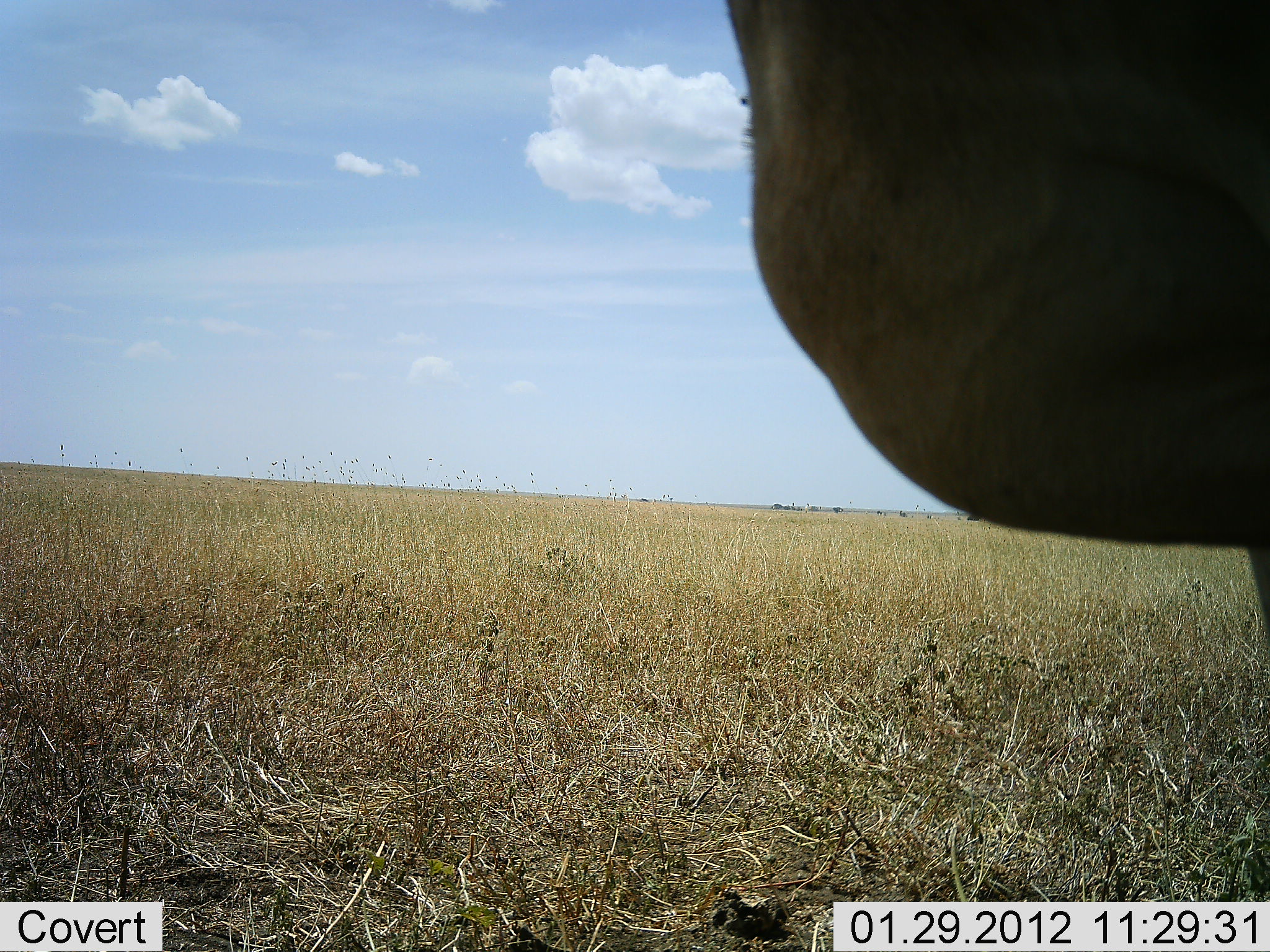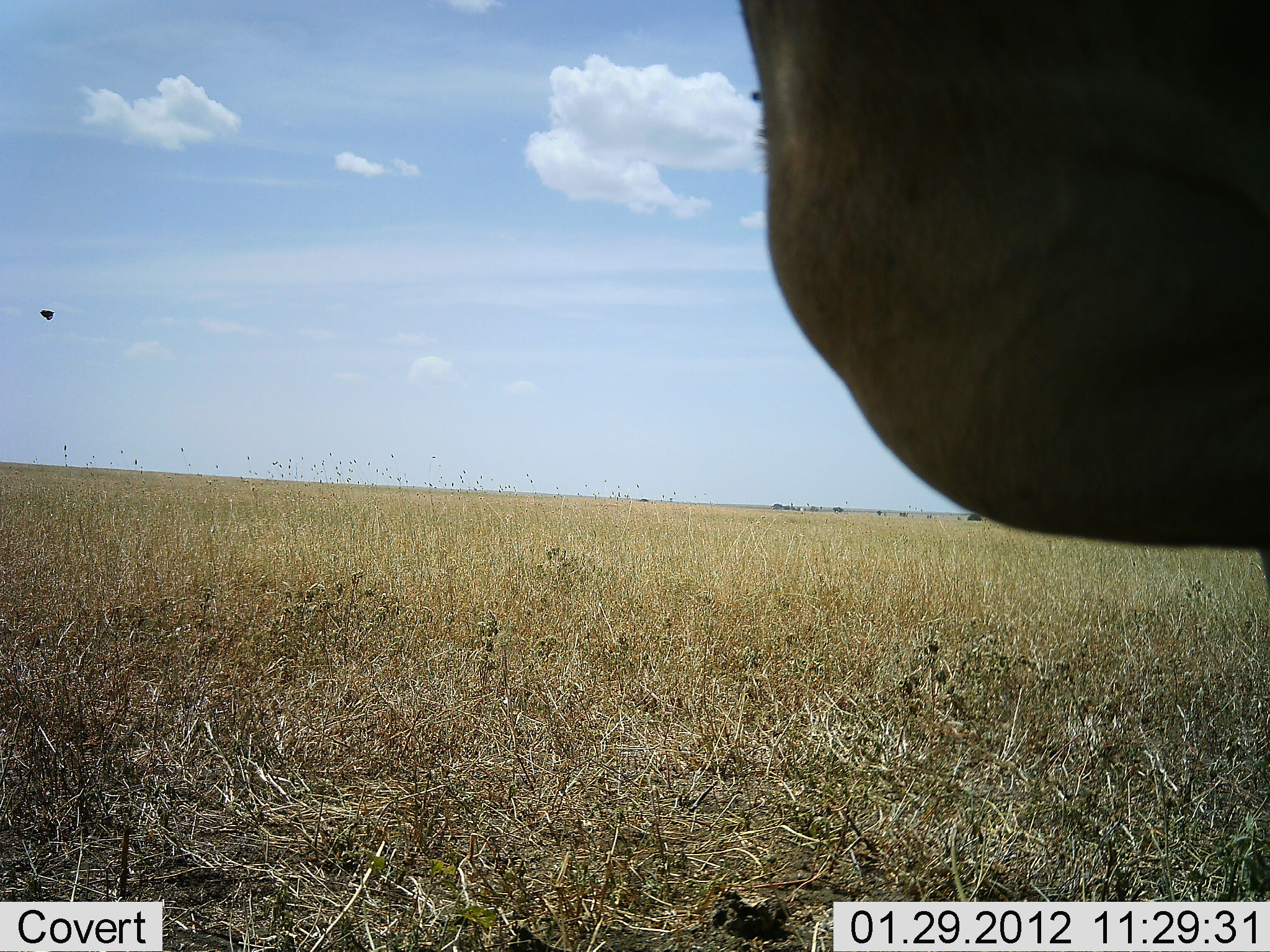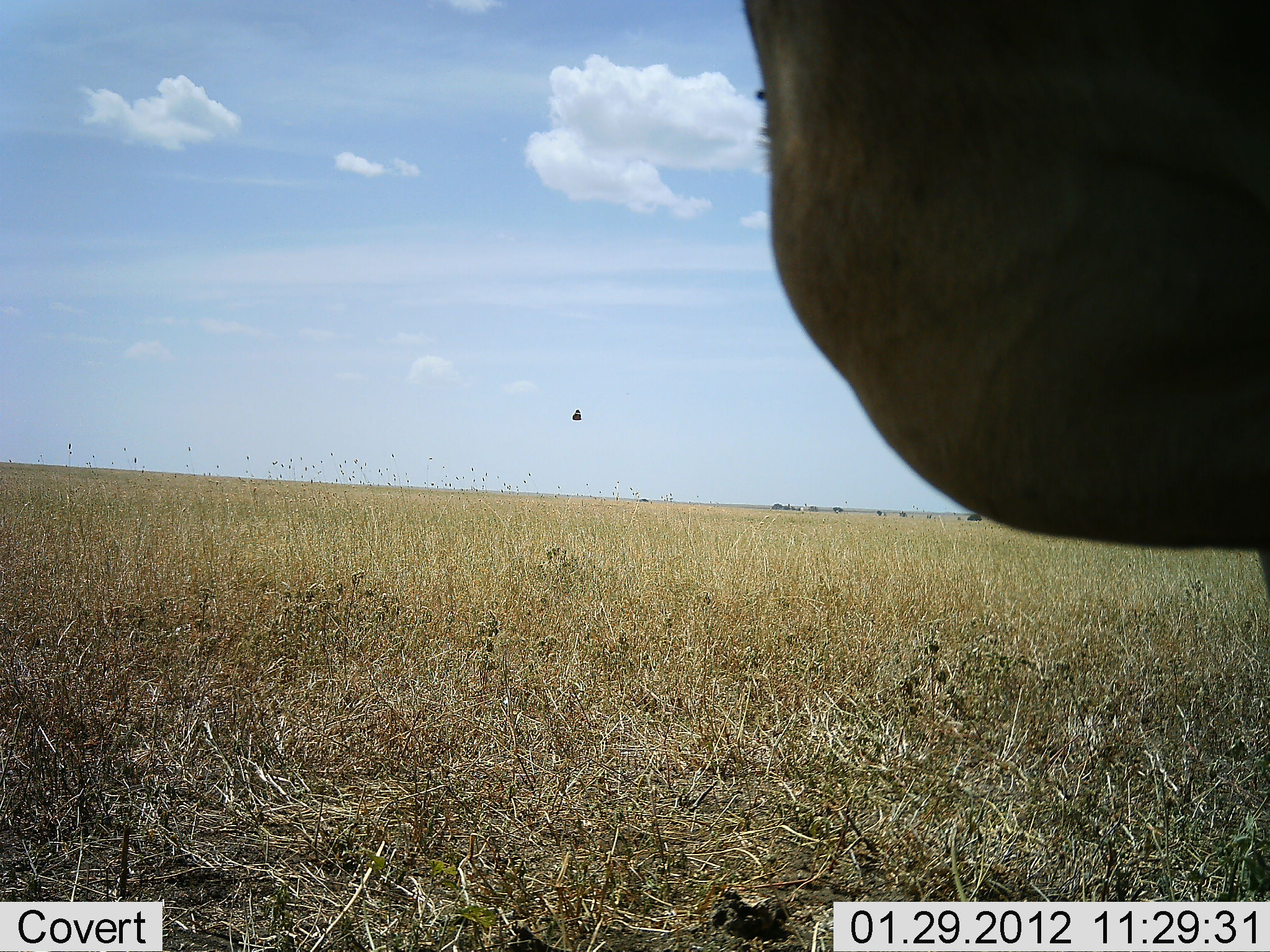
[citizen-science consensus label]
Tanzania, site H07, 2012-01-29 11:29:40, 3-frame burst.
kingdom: Animalia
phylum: Chordata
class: Mammalia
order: Artiodactyla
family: Bovidae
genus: Connochaetes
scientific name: Connochaetes taurinus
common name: blue wildebeest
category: wildebeest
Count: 1.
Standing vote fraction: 100%.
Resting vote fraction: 0%.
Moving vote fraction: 0%.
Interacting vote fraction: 0%.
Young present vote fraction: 0%.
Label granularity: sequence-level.